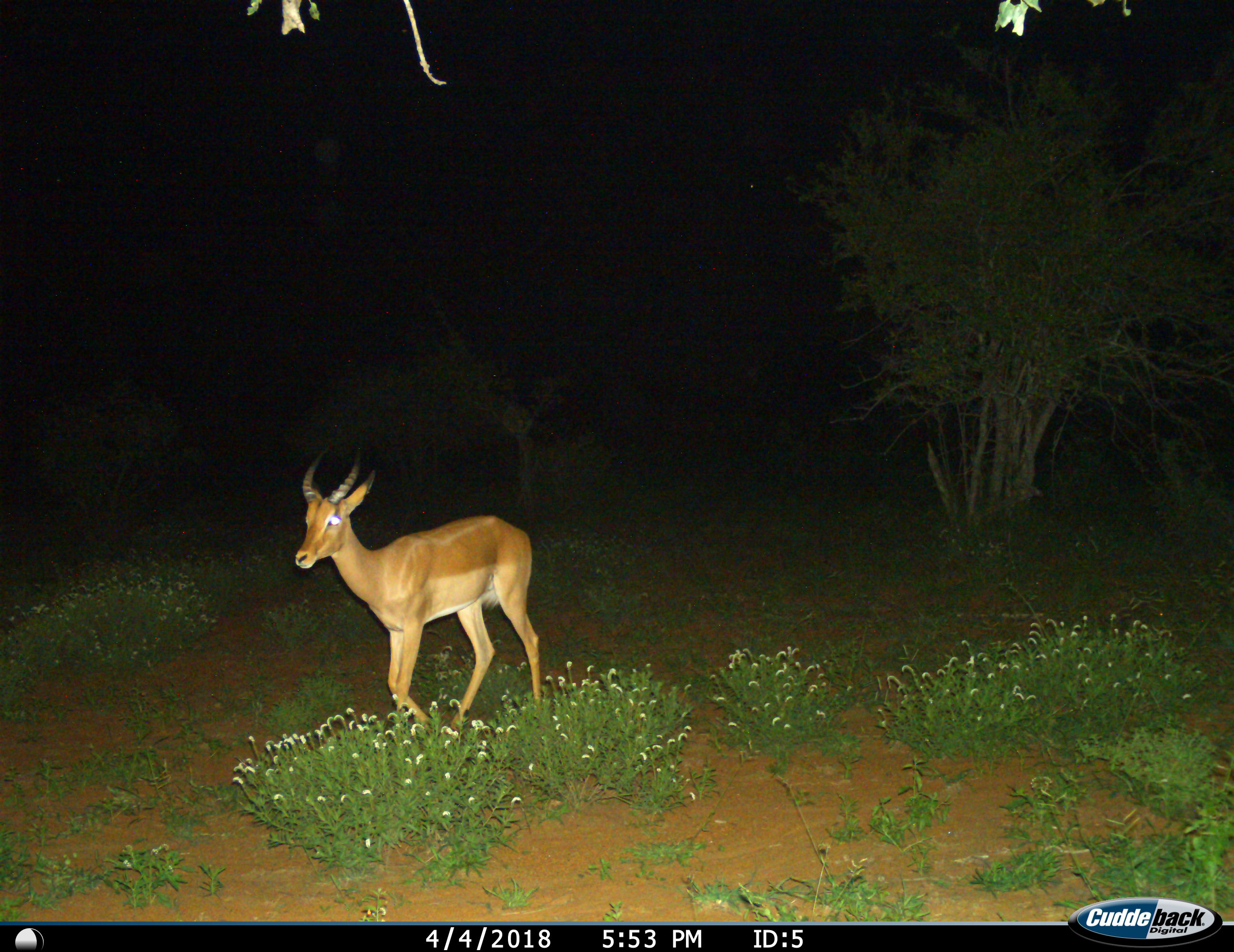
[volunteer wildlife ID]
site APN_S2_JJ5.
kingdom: Animalia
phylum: Chordata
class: Mammalia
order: Artiodactyla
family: Bovidae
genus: Aepyceros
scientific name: Aepyceros melampus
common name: impala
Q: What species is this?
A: Impala (Aepyceros melampus).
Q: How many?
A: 1.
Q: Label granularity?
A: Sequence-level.